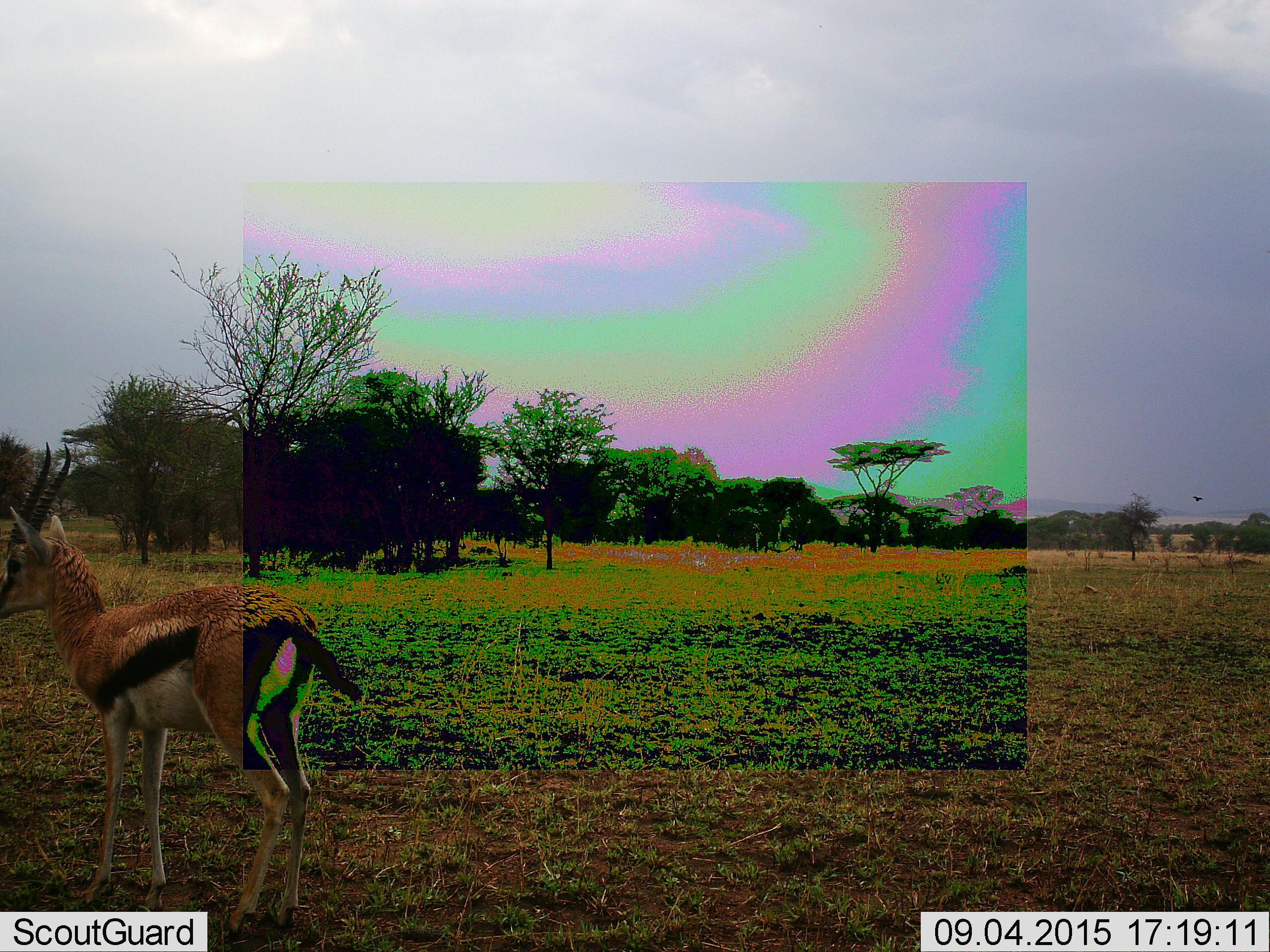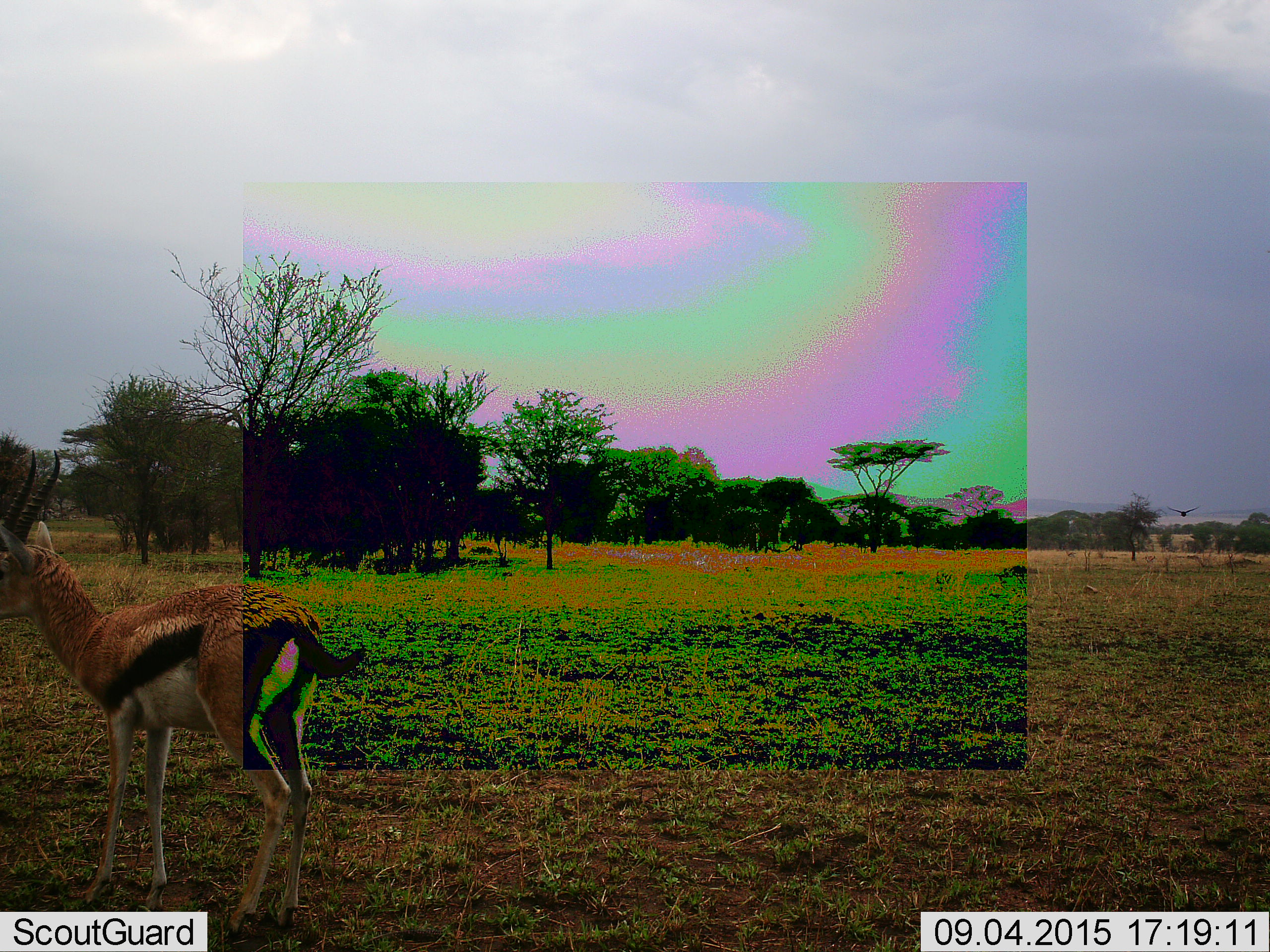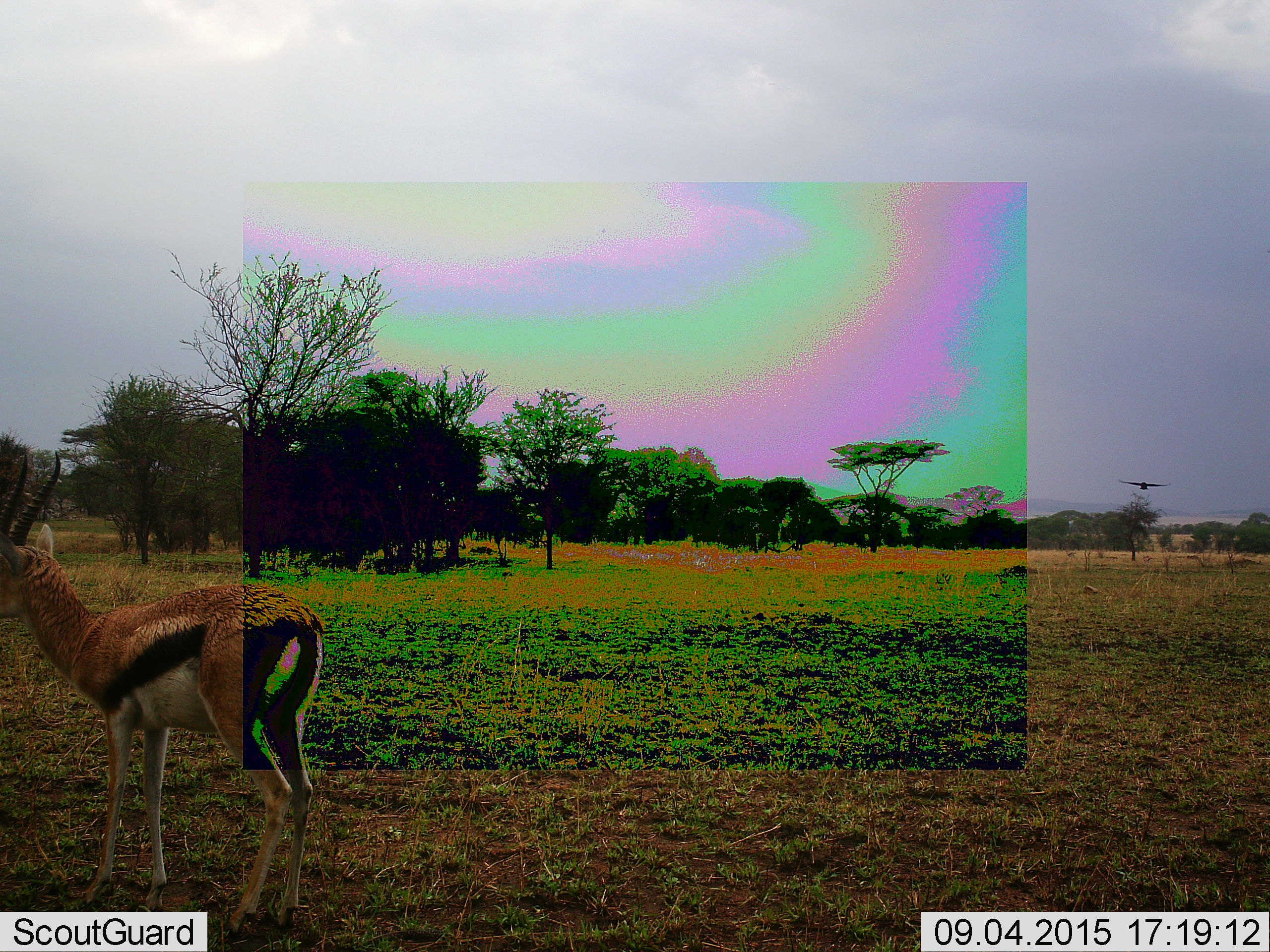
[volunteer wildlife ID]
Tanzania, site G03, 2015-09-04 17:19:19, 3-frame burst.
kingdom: Animalia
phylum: Chordata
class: Mammalia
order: Artiodactyla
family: Bovidae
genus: Eudorcas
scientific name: Eudorcas thomsonii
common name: thomson's gazelle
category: gazellethomsons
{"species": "gazellethomsons (thomson's gazelle) (Eudorcas thomsonii)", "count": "1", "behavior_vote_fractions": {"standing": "100%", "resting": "0%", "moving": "6%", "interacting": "0%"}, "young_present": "0%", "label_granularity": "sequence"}